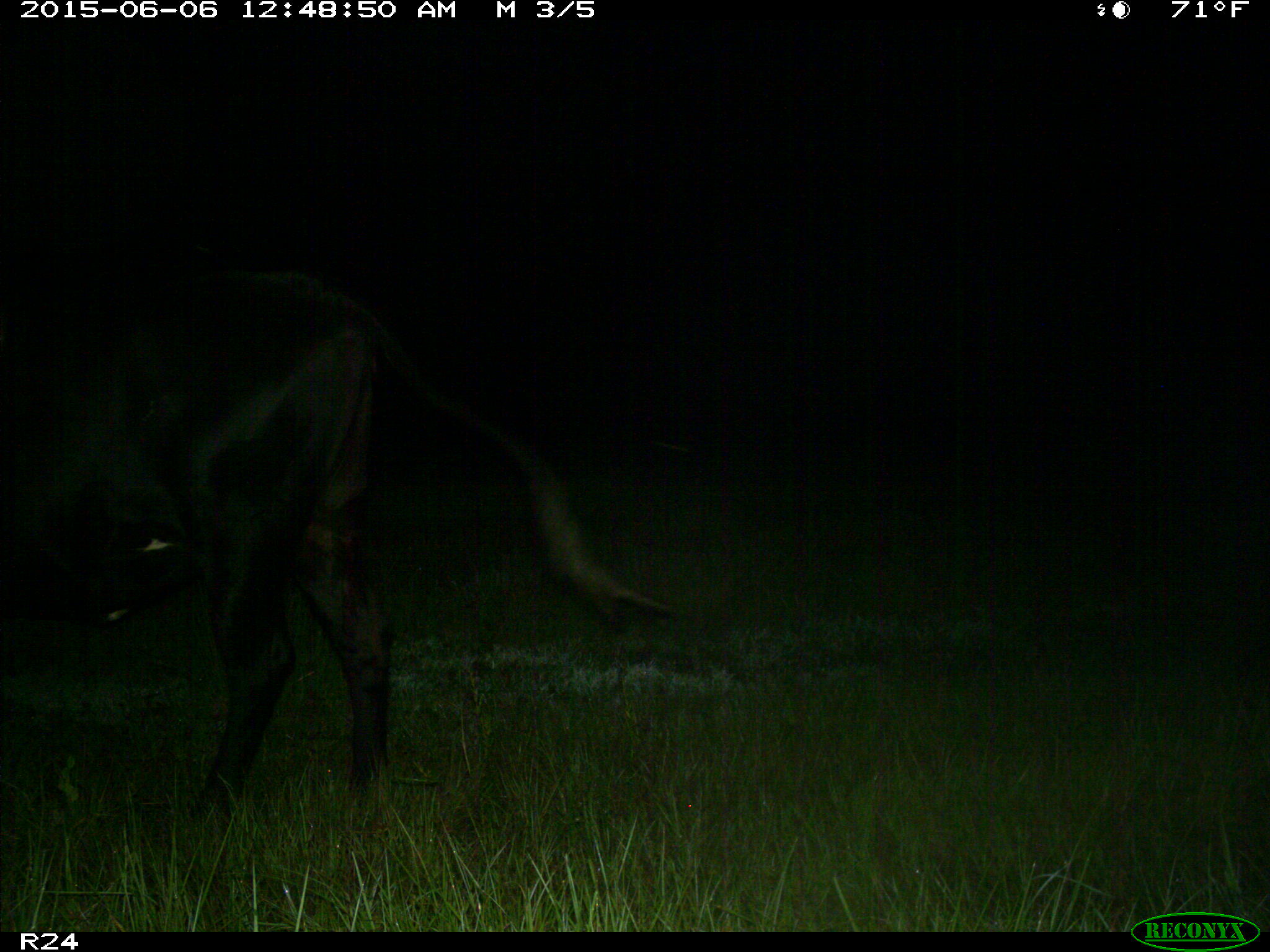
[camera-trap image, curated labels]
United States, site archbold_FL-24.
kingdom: Animalia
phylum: Chordata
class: Mammalia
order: Artiodactyla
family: Bovidae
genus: Bos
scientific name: Bos taurus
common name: domestic cow